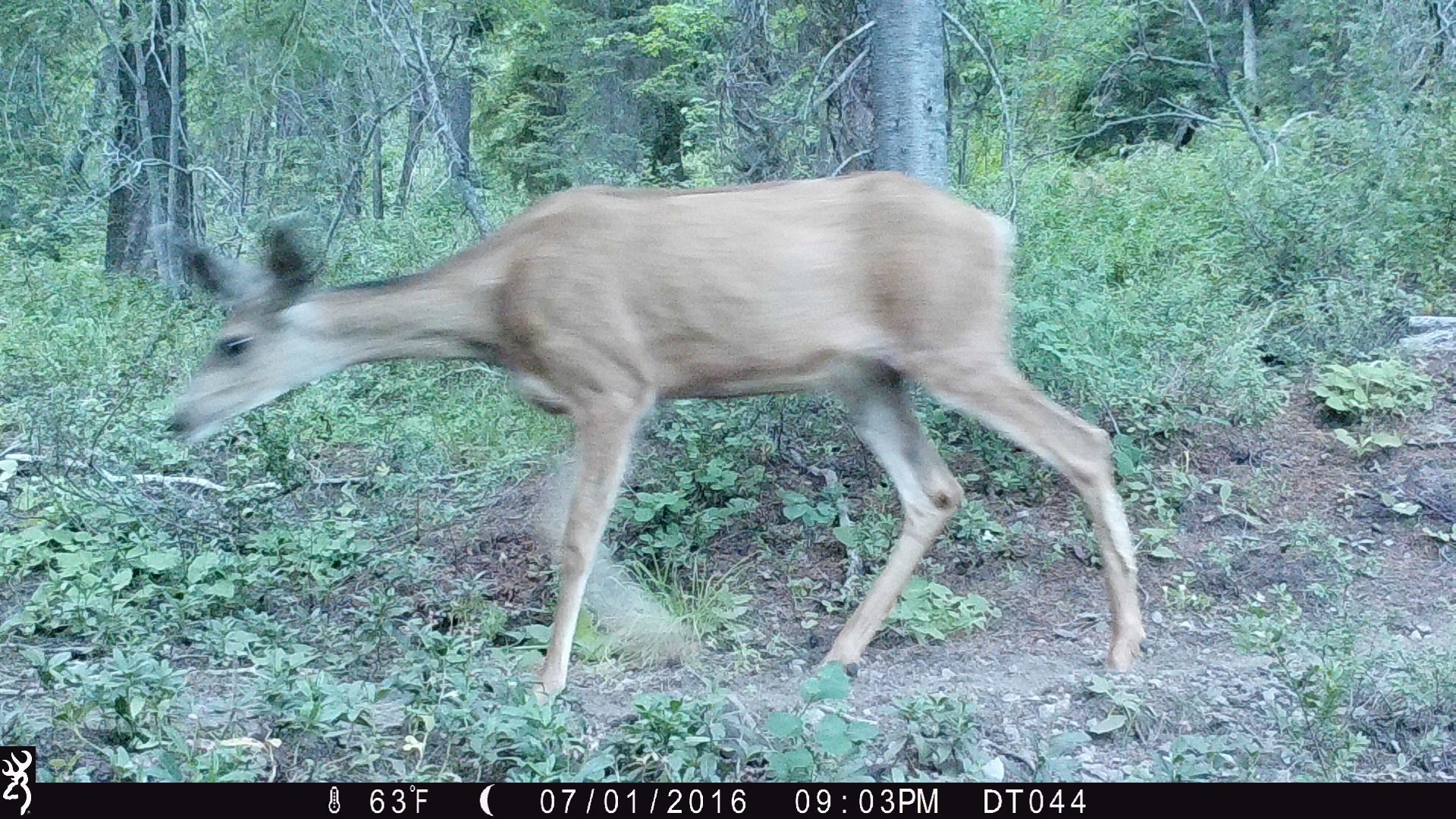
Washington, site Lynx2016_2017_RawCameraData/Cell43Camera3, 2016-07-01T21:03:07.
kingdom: Animalia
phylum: Chordata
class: Mammalia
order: Artiodactyla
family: Cervidae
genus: Odocoileus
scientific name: Odocoileus hemionus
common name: mule deer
Odocoileus hemionus (mule deer). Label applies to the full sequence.